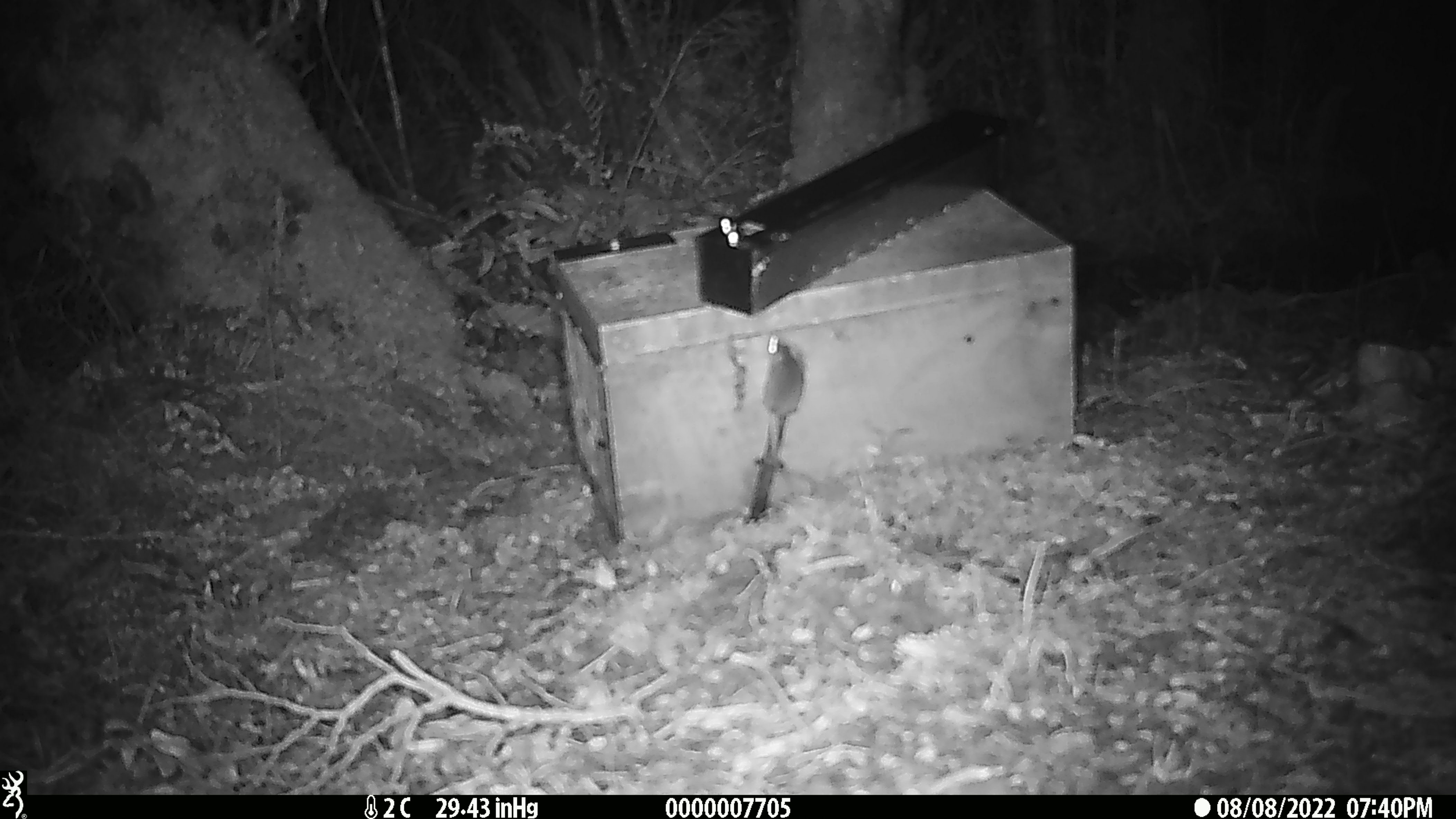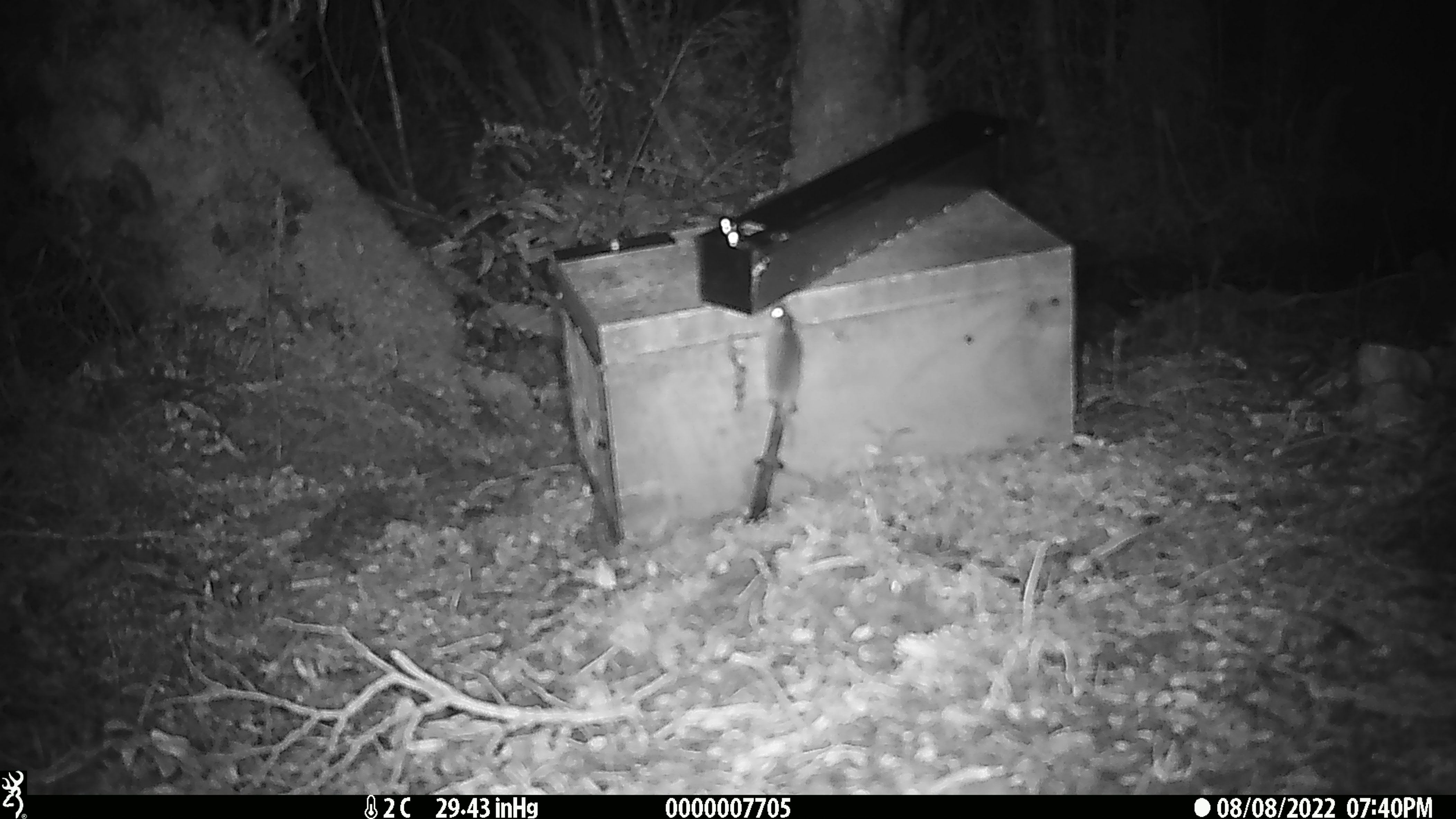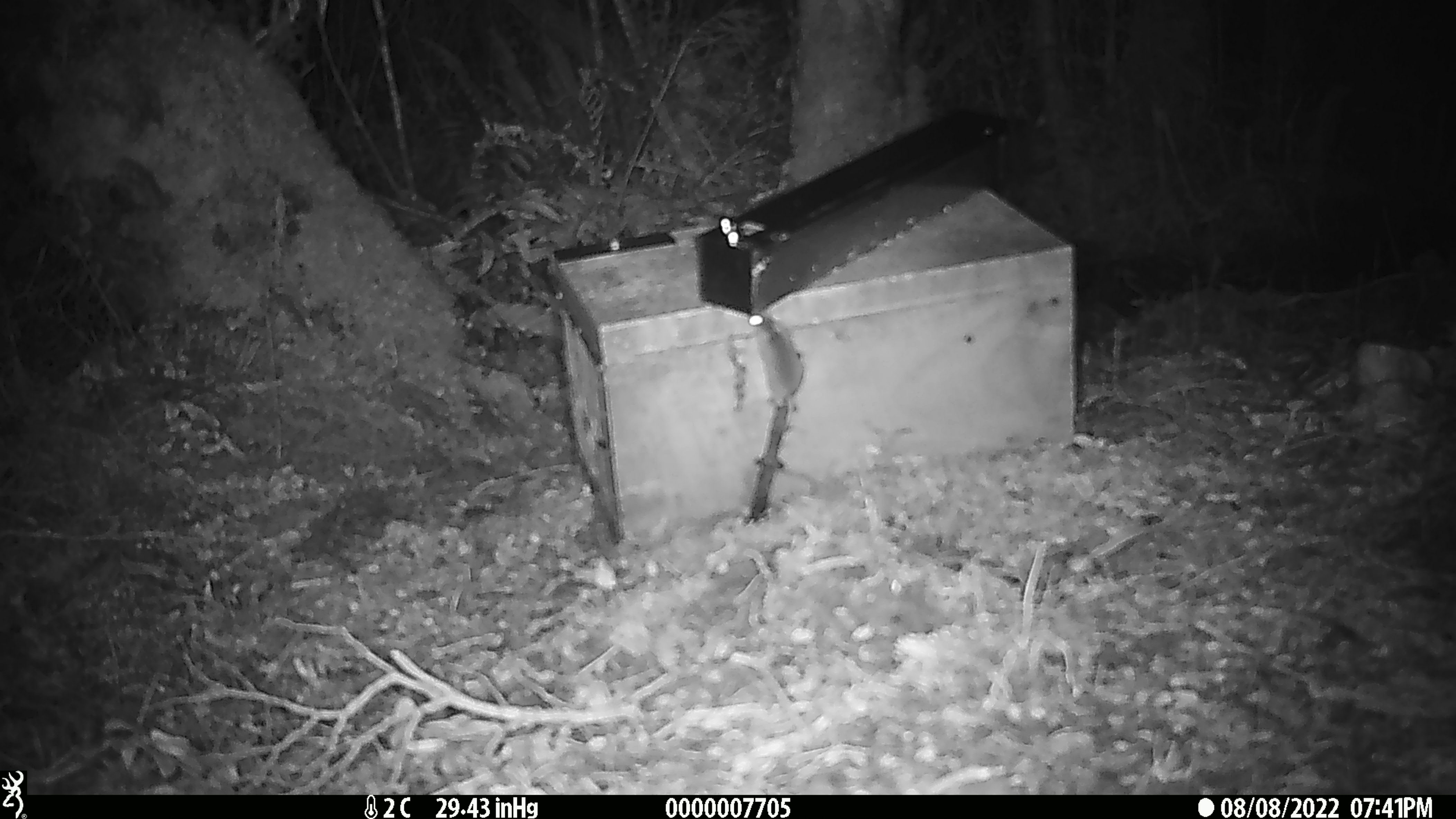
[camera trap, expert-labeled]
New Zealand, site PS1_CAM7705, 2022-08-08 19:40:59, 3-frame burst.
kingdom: Animalia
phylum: Chordata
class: Mammalia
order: Rodentia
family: Muridae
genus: Mus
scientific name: Mus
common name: mouse